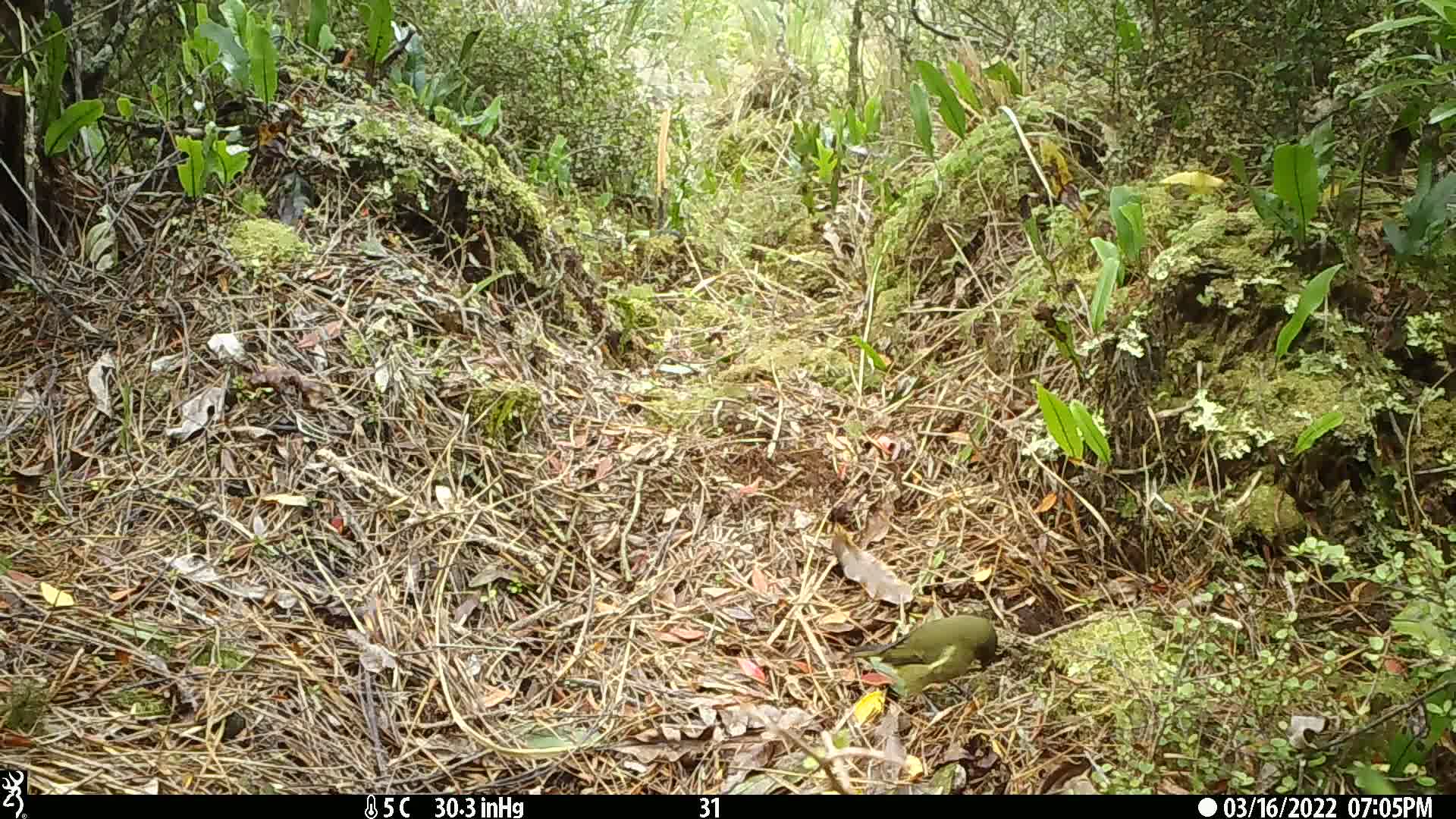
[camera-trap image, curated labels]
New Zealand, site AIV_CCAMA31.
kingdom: Animalia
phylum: Chordata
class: Aves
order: Passeriformes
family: Meliphagidae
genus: Anthornis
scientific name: Anthornis melanura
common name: new zealand bellbird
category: bellbird